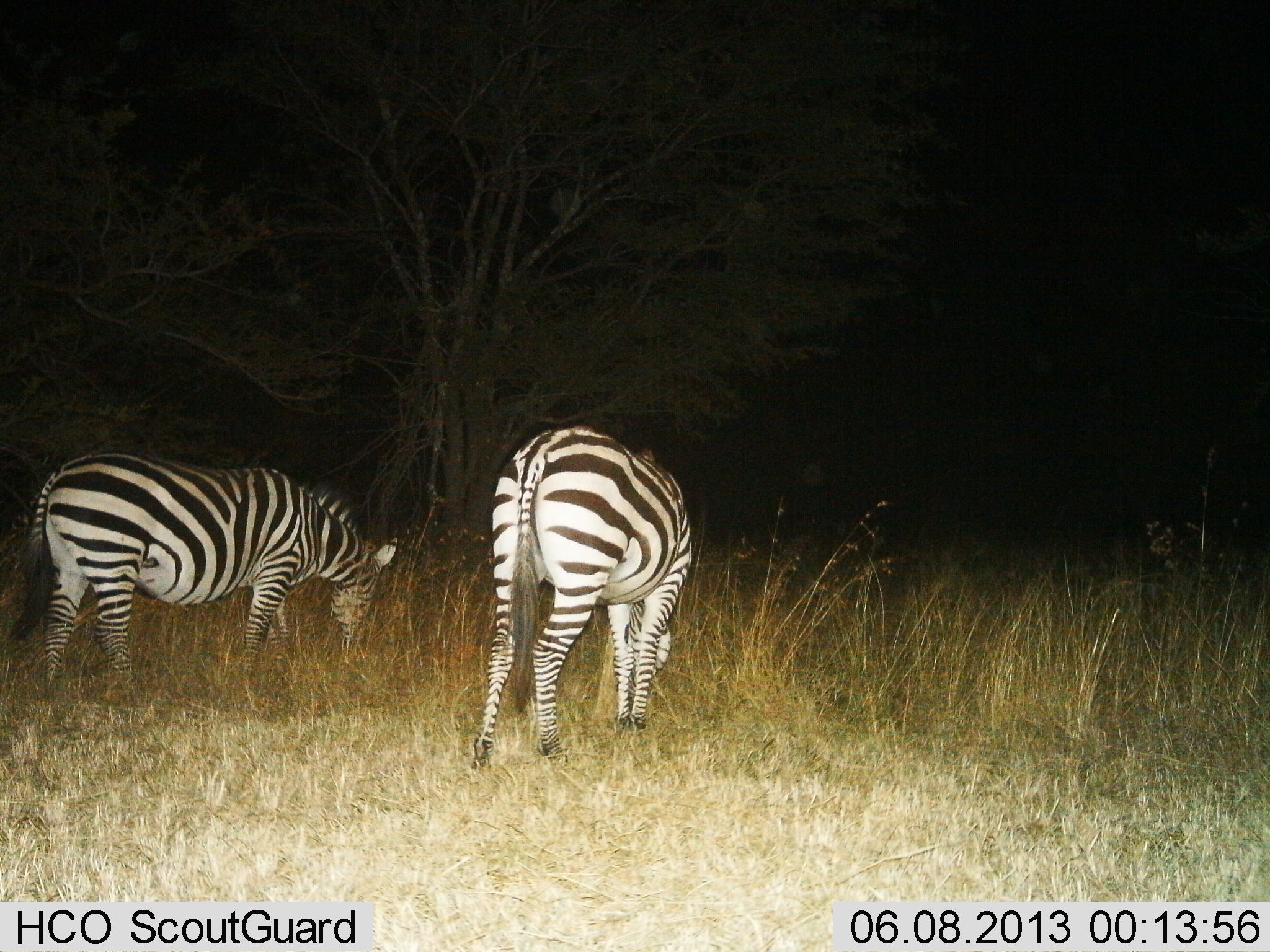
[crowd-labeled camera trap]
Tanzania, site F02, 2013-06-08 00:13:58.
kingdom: Animalia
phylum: Chordata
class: Mammalia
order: Perissodactyla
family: Equidae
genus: Equus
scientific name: Equus quagga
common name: plains zebra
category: zebra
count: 2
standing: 10%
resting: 0%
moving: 0%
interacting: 0%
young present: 0%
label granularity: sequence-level